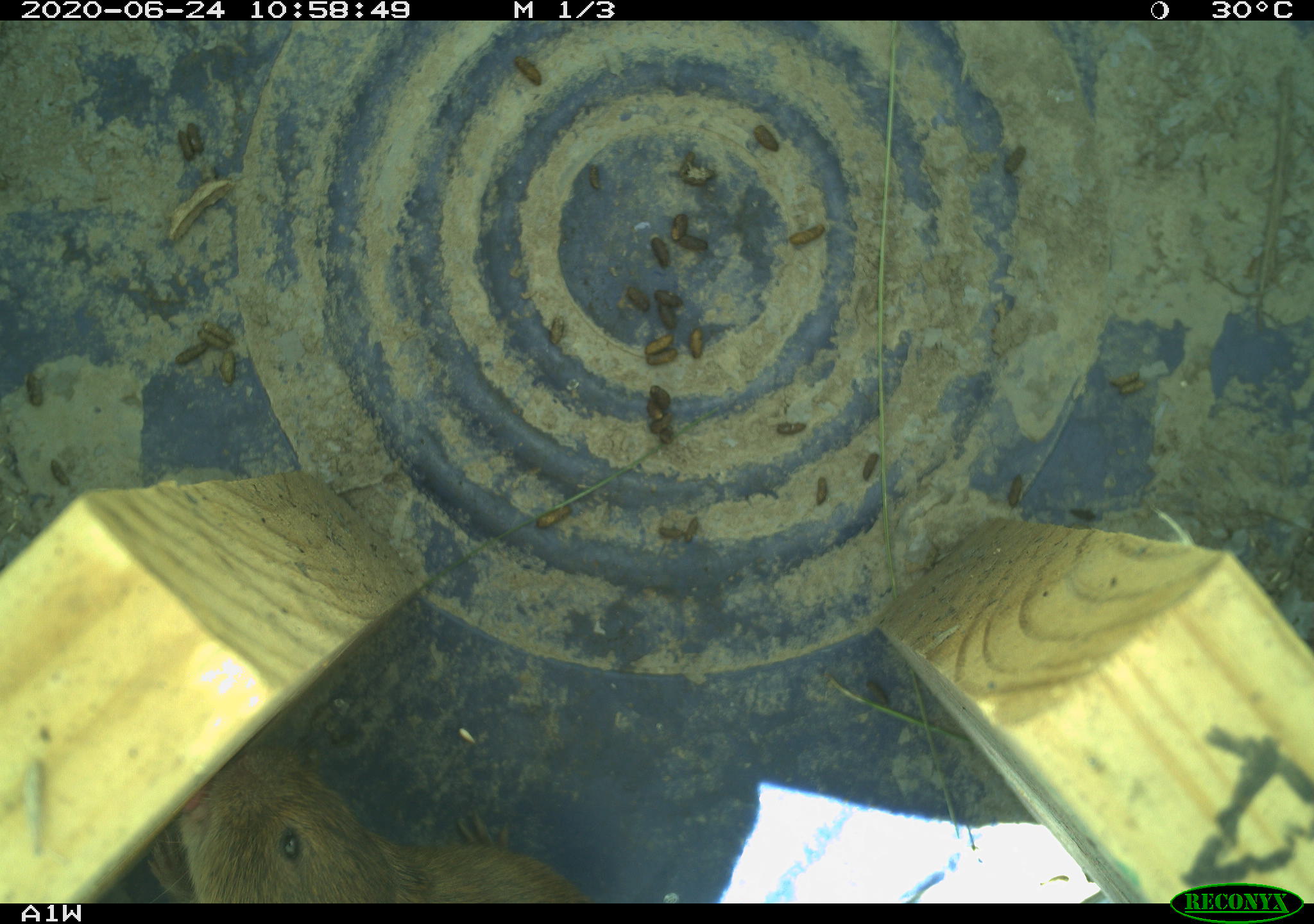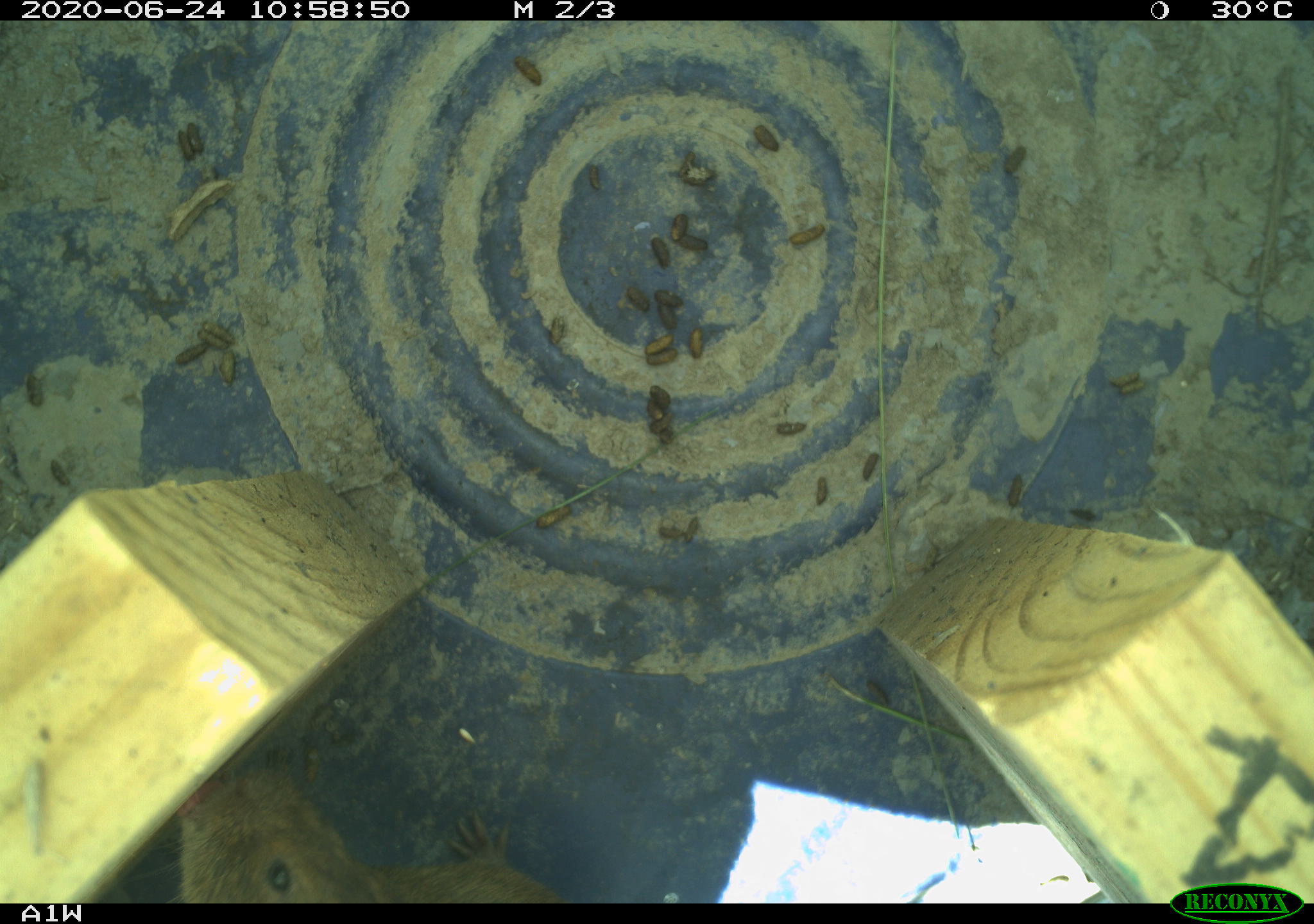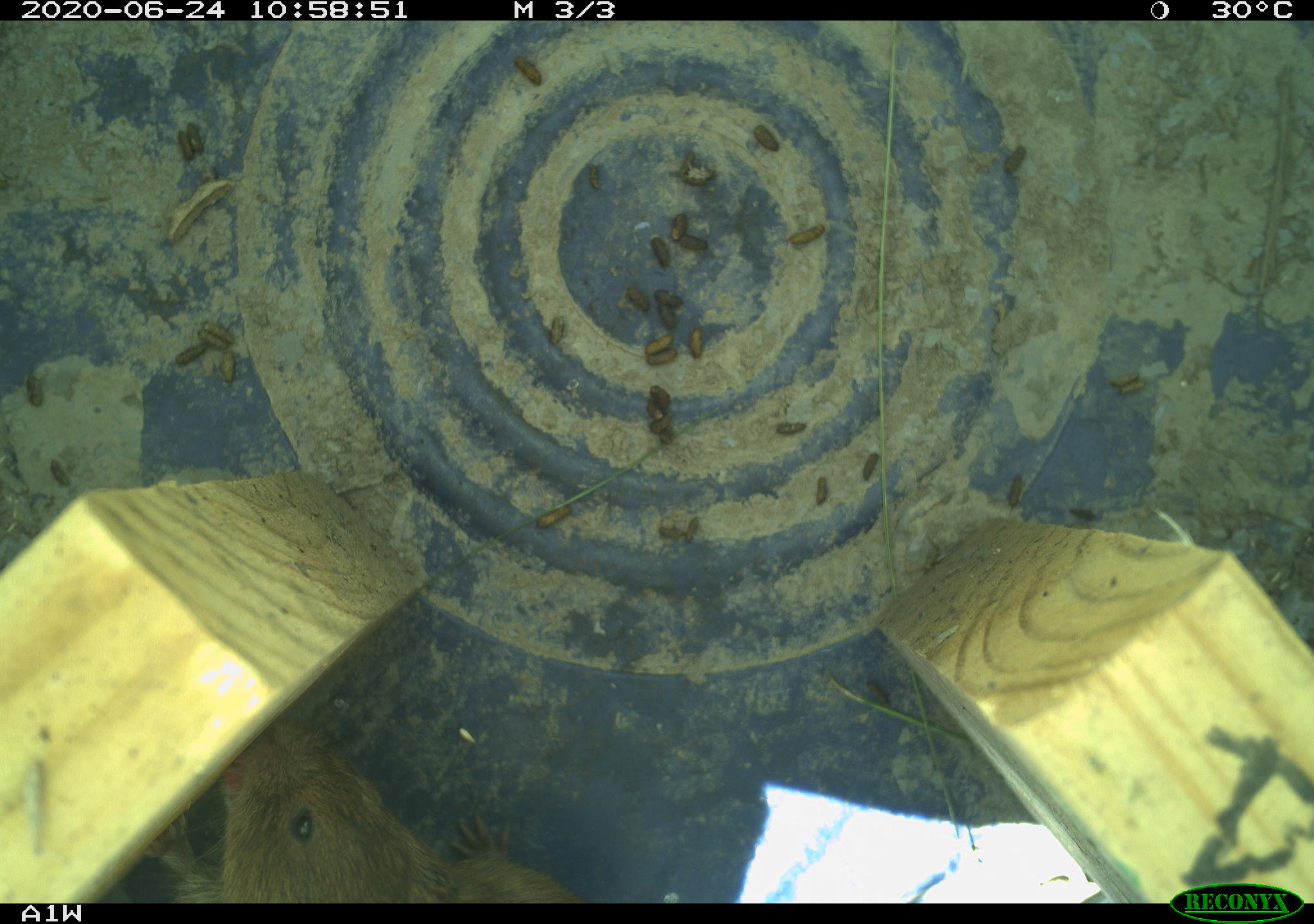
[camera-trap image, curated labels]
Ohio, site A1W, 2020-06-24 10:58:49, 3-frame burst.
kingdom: Animalia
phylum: Chordata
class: Mammalia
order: Rodentia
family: Cricetidae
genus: Microtus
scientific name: Microtus pennsylvanicus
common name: meadow vole